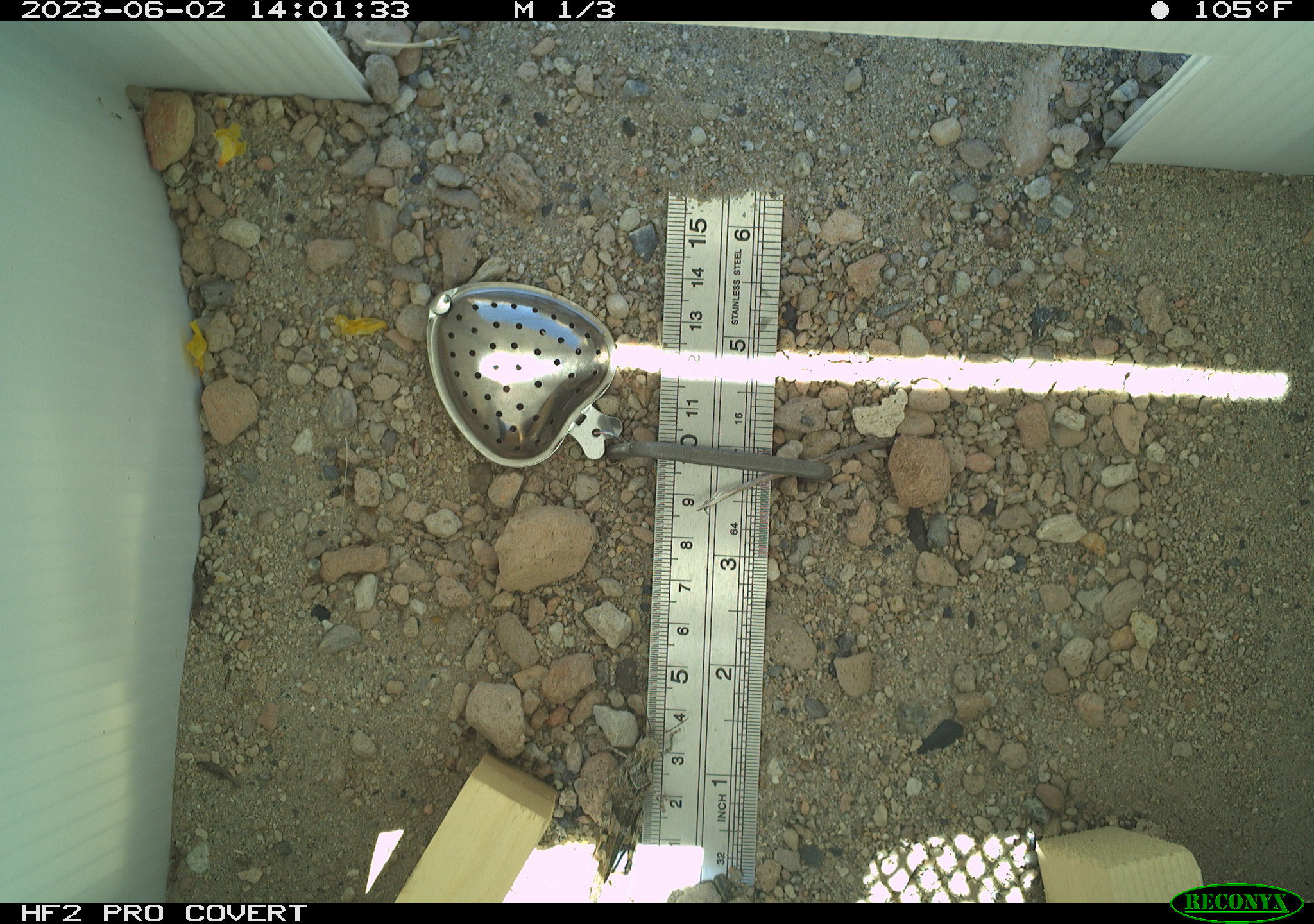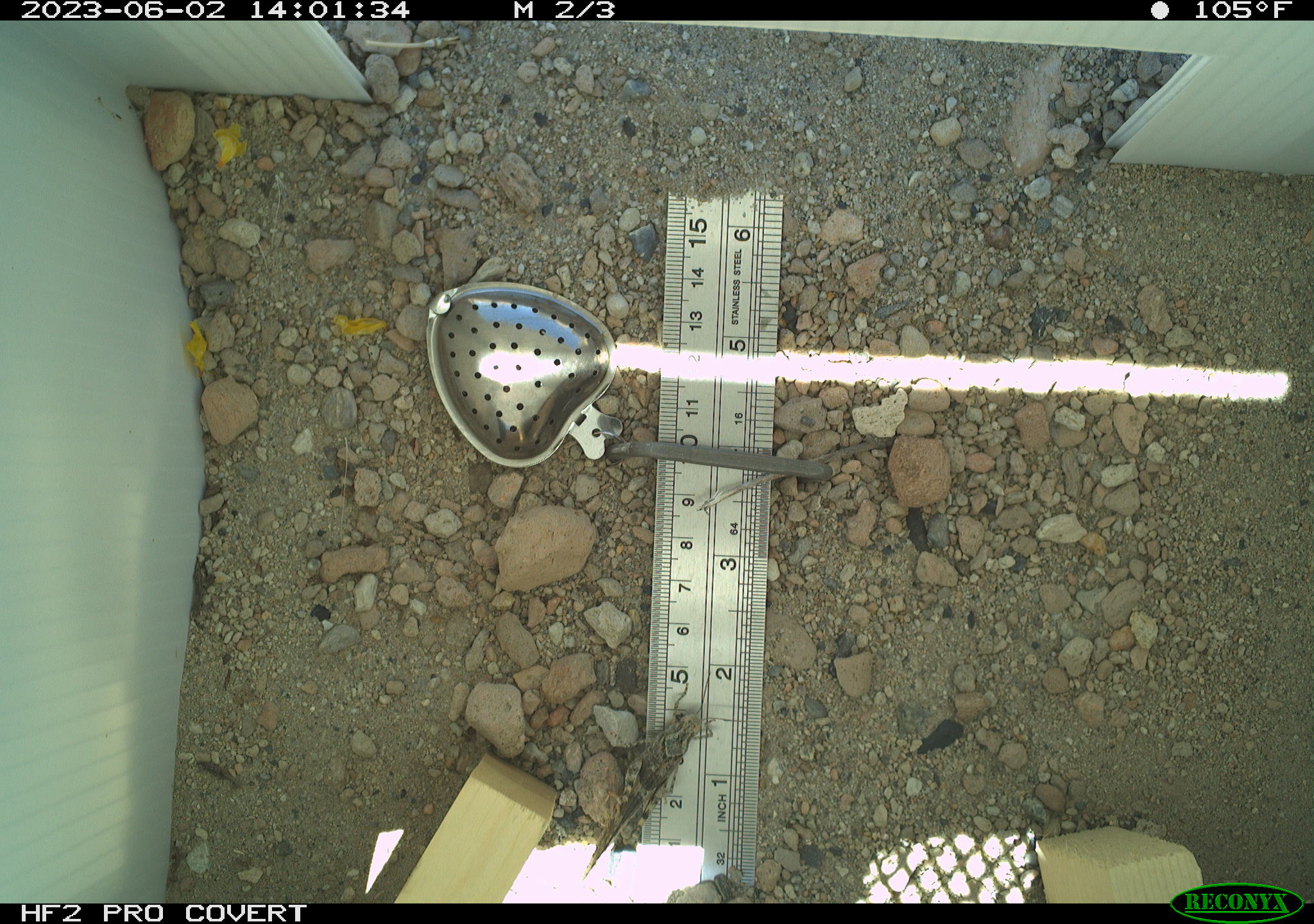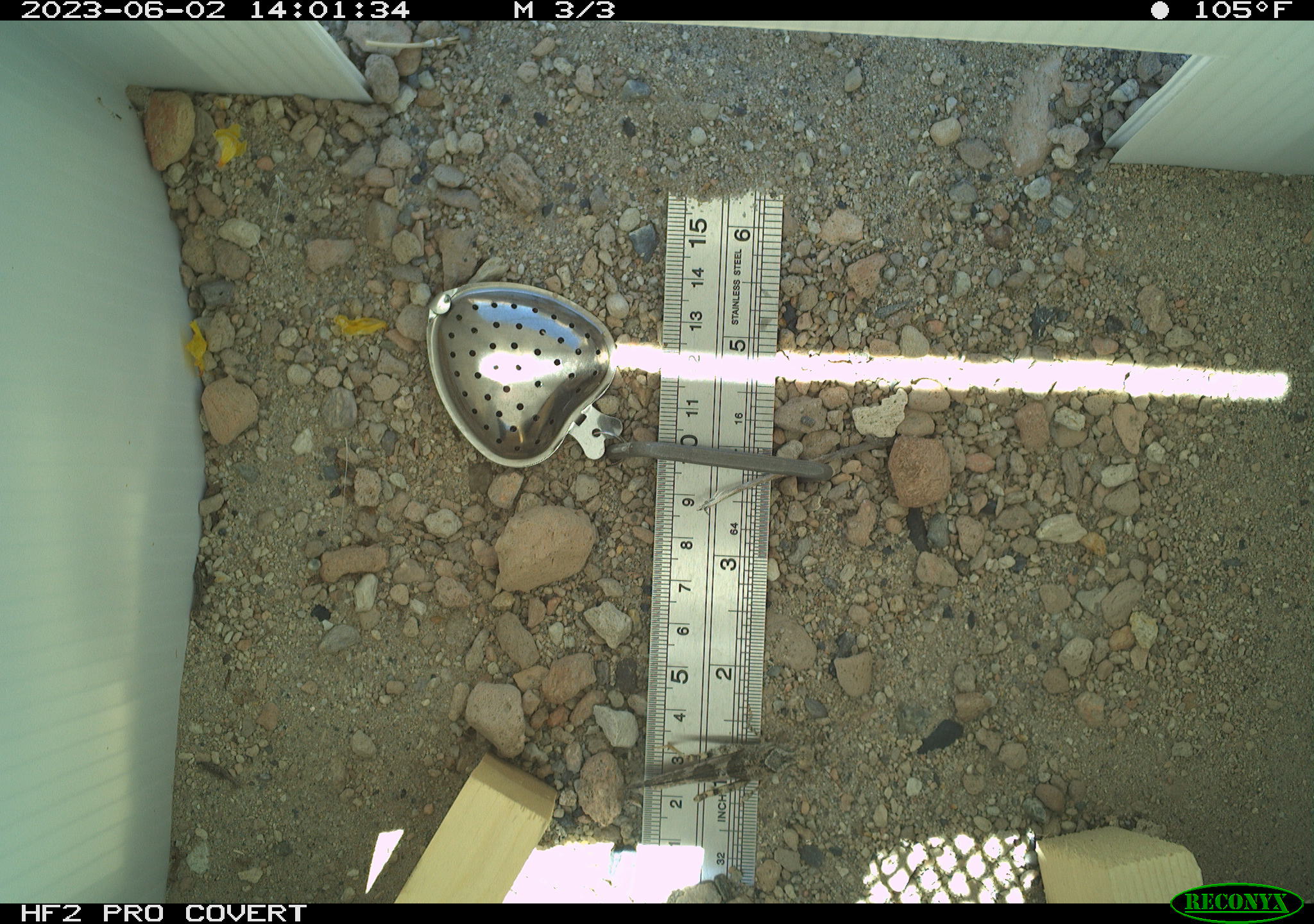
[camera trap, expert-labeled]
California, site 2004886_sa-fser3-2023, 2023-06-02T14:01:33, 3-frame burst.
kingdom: Animalia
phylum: Arthropoda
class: Insecta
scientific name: Insecta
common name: insect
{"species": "insect (Insecta)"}